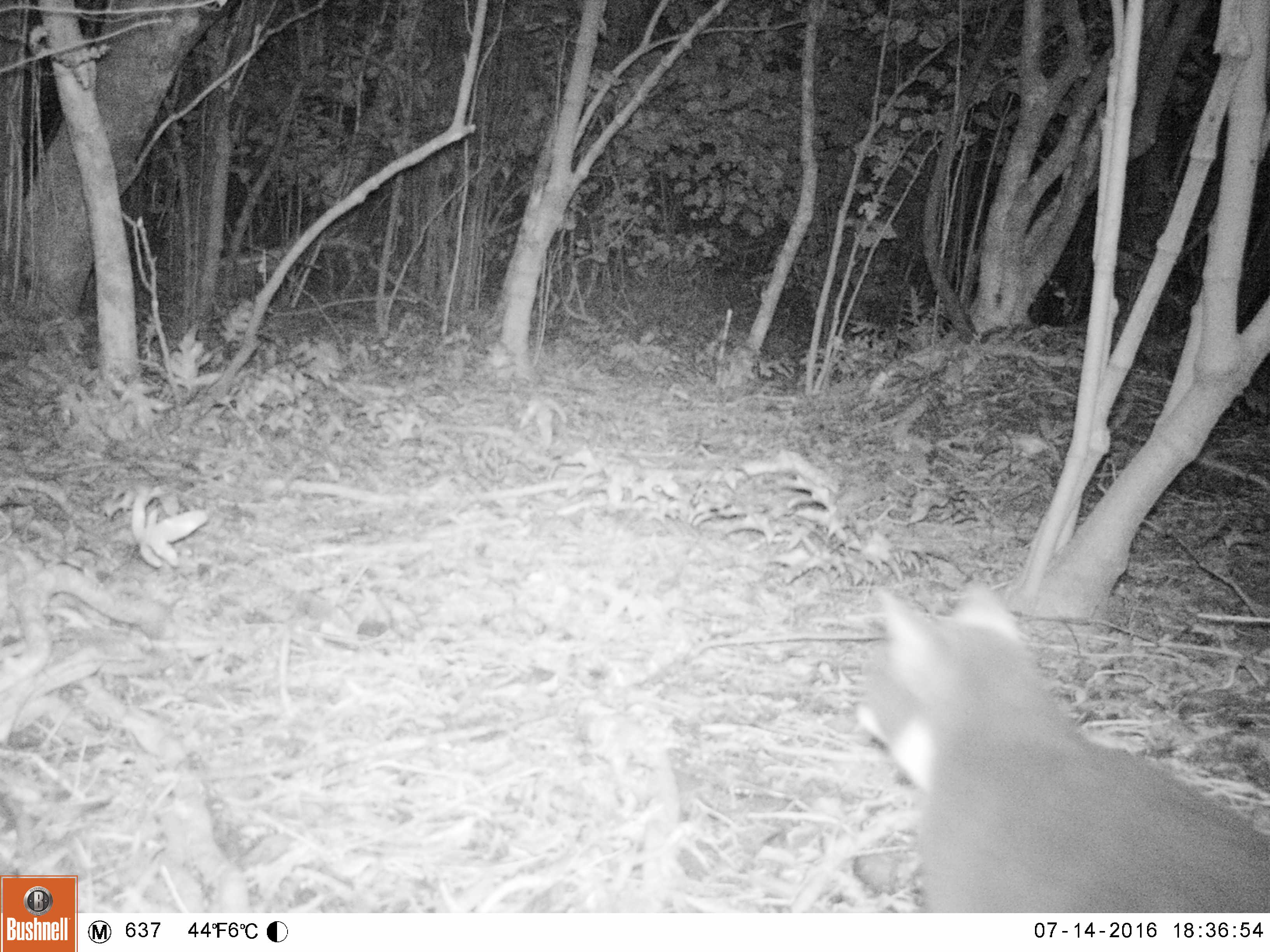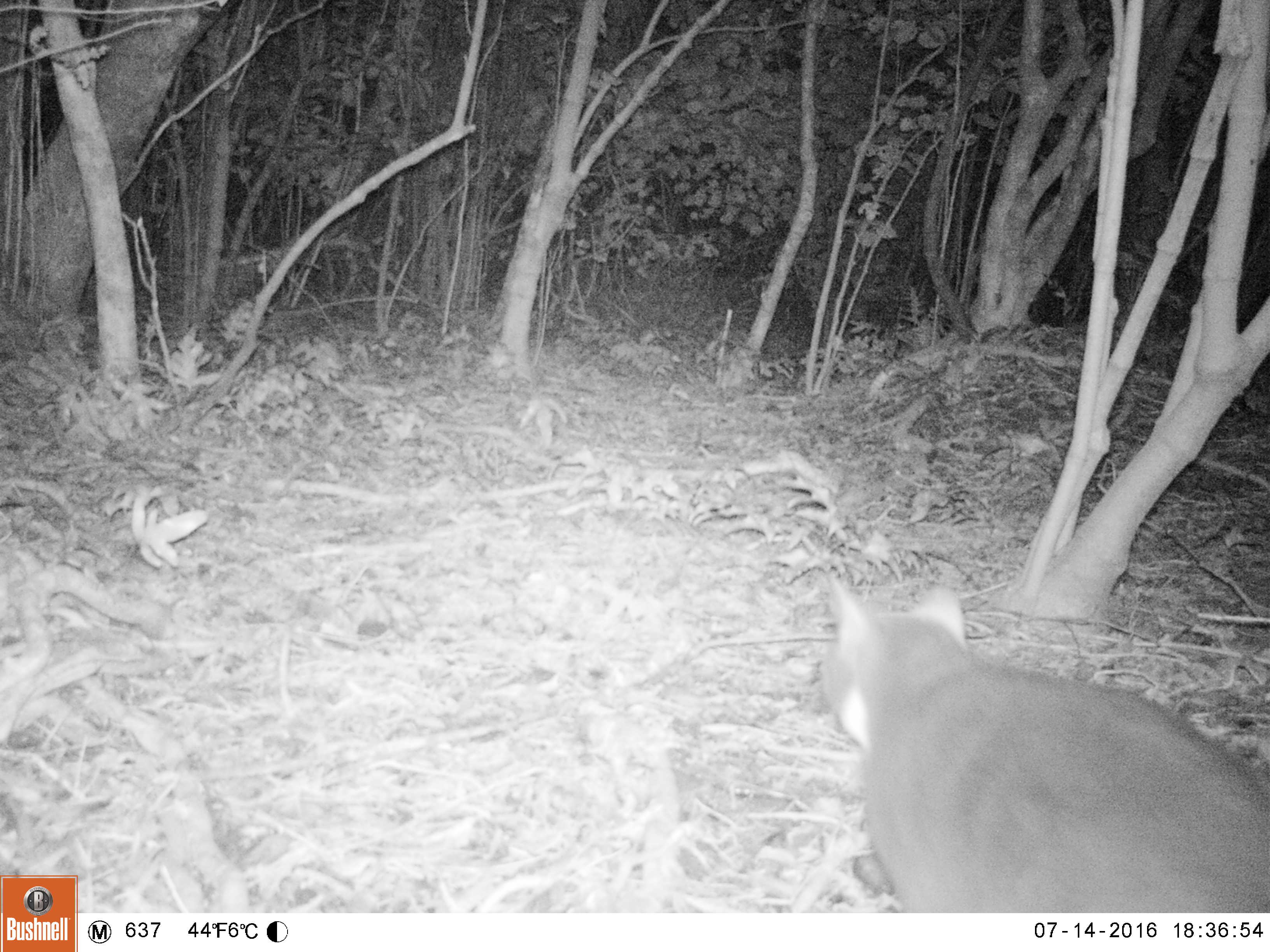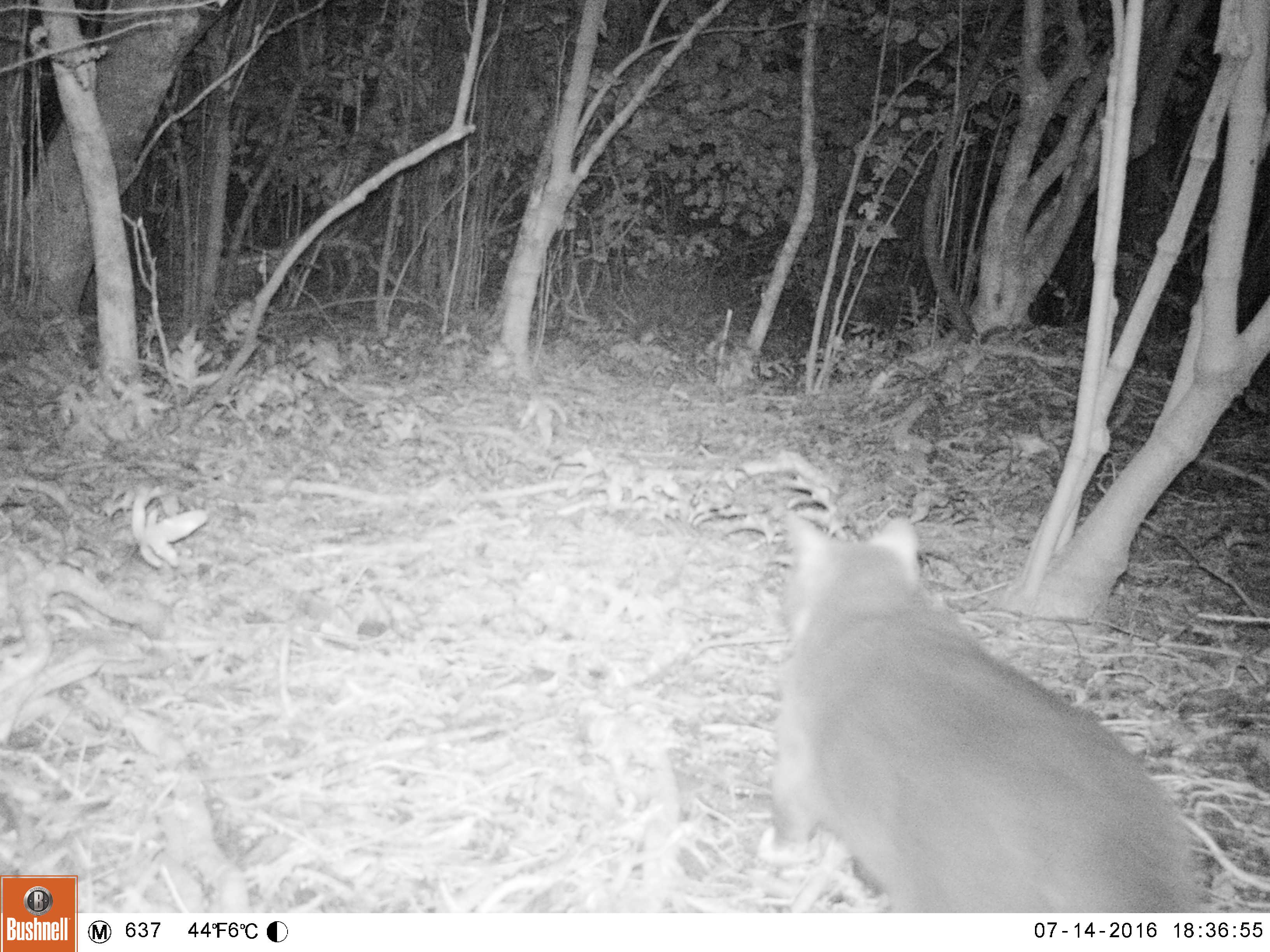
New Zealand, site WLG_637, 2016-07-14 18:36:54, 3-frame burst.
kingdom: Animalia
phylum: Chordata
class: Mammalia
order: Carnivora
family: Felidae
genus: Felis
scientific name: Felis catus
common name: domestic cat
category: cat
Cat (domestic cat) (Felis catus).